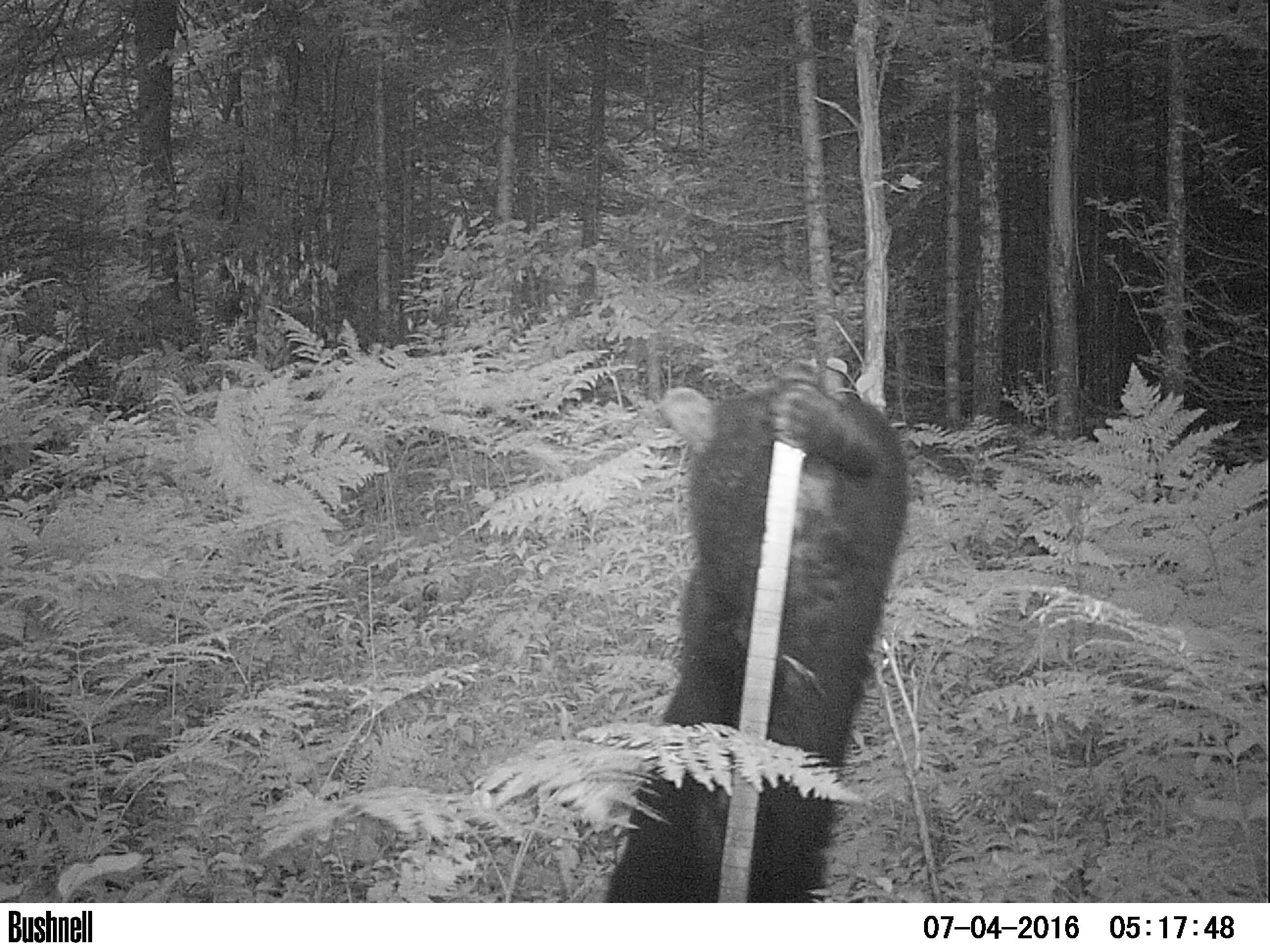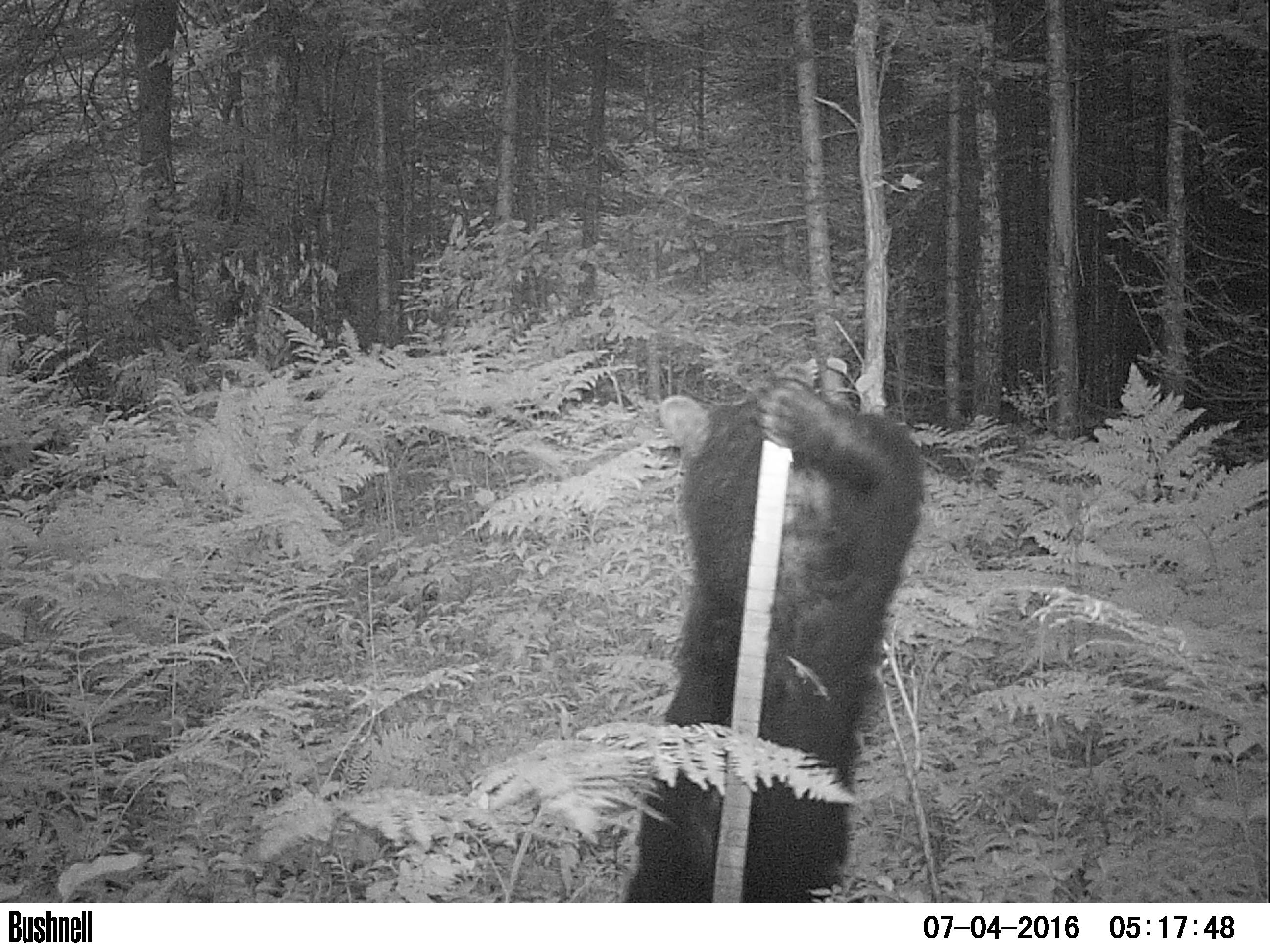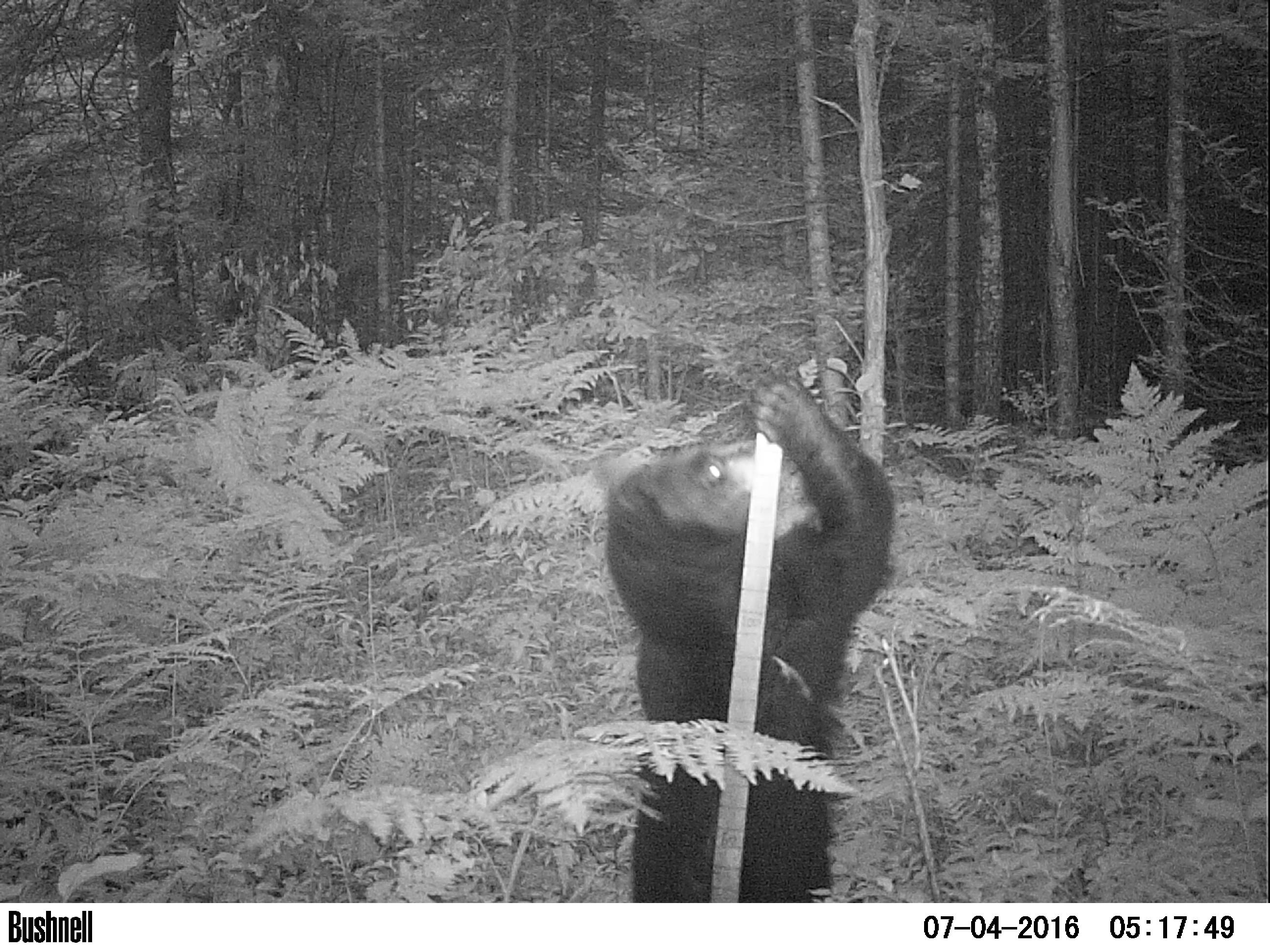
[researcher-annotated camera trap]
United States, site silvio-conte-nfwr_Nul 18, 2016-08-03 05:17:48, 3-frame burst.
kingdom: Animalia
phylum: Chordata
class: Mammalia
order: Carnivora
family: Ursidae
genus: Ursus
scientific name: Ursus americanus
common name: black bear